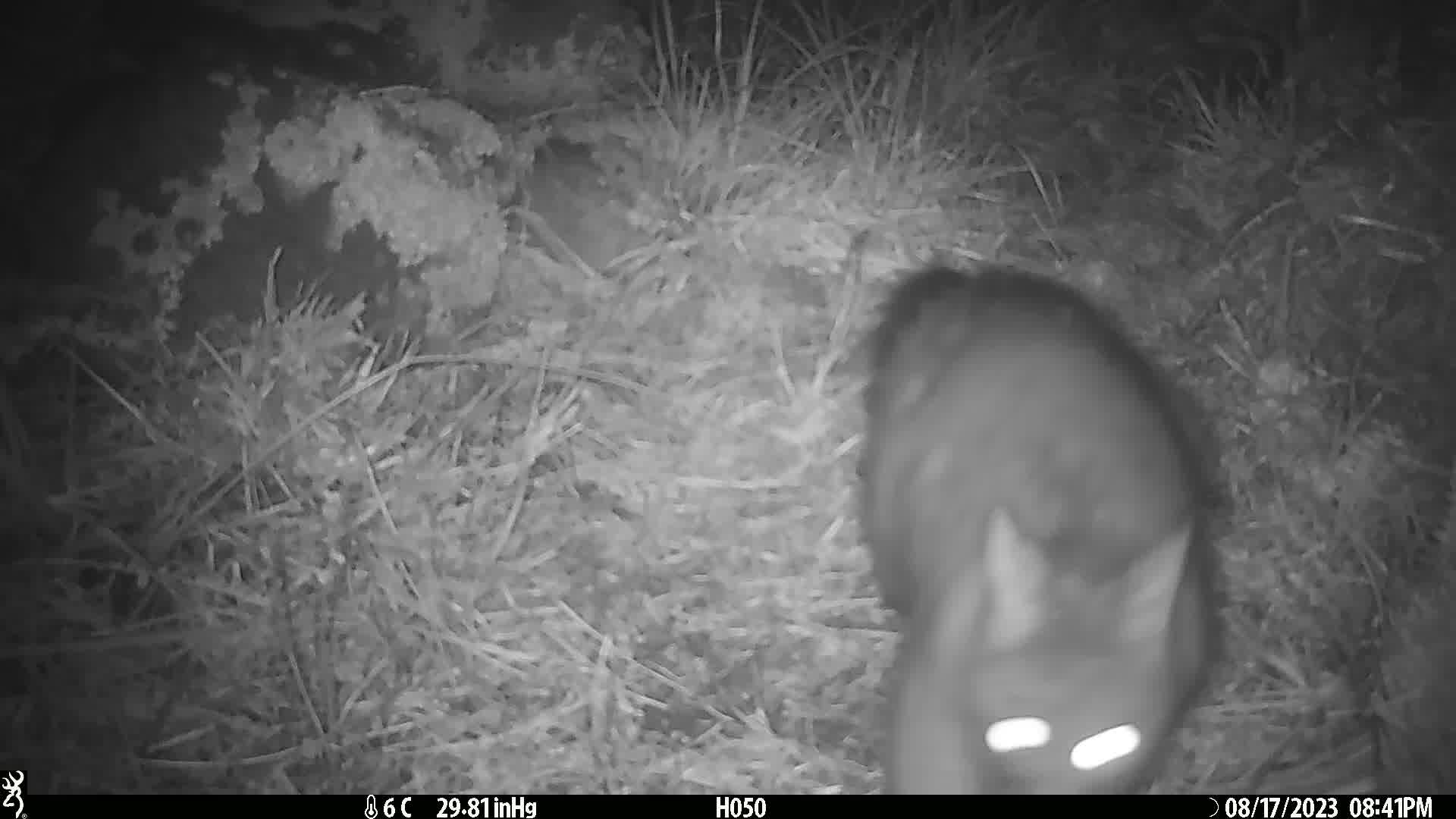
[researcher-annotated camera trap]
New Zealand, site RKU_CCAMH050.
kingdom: Animalia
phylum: Chordata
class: Mammalia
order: Diprotodontia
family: Phalangeridae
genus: Trichosurus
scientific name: Trichosurus vulpecula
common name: common brushtail possum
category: possum